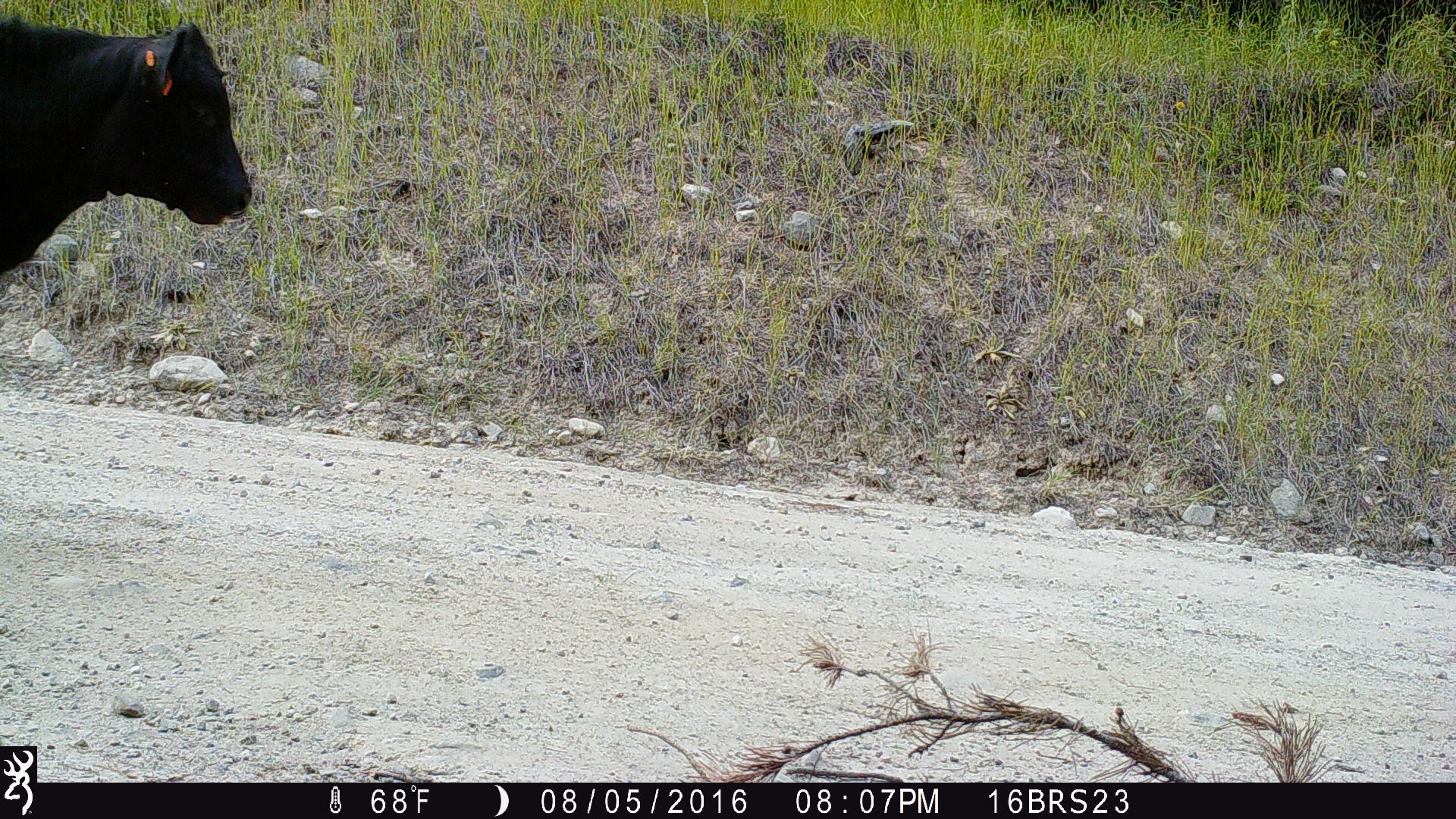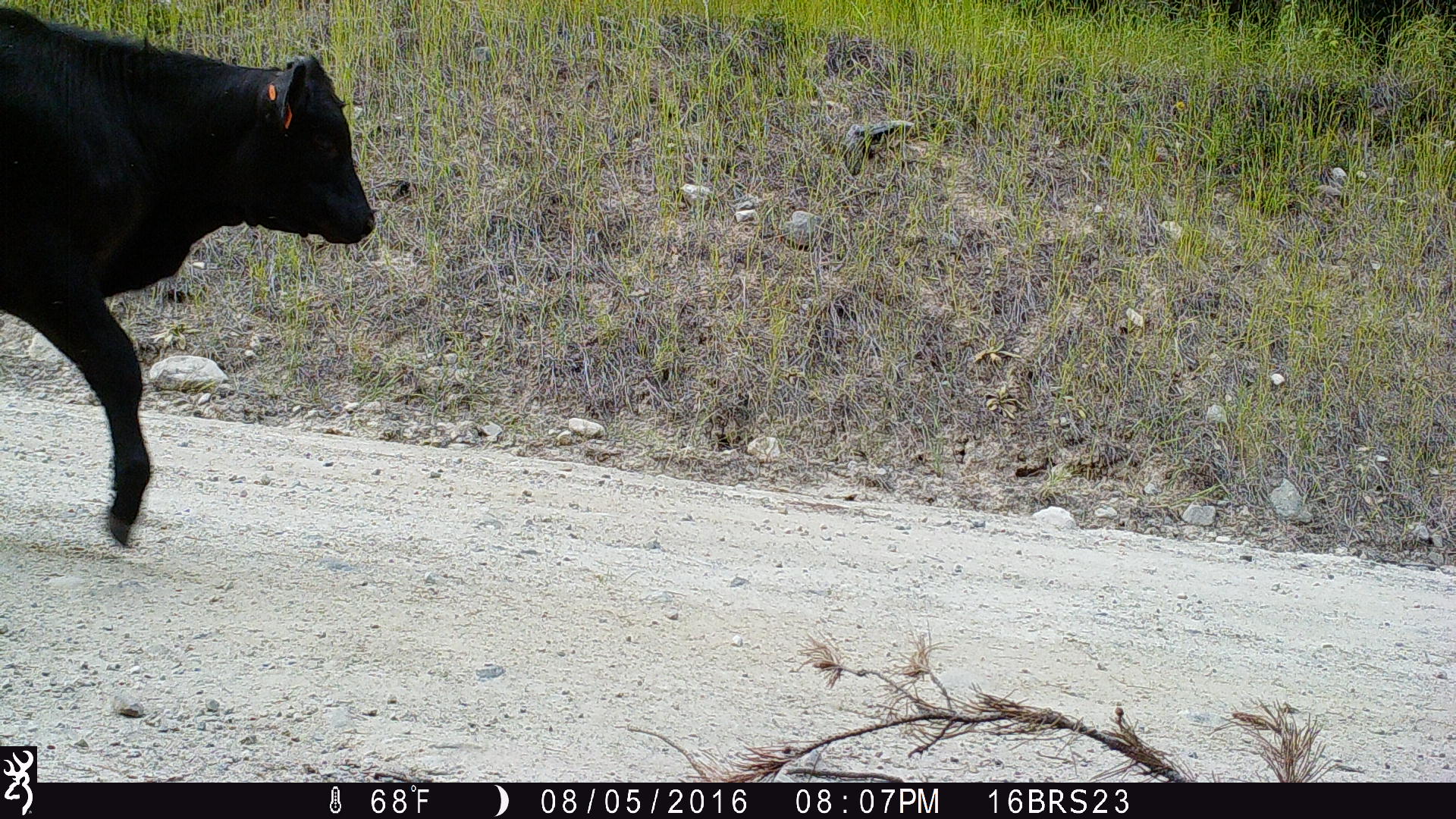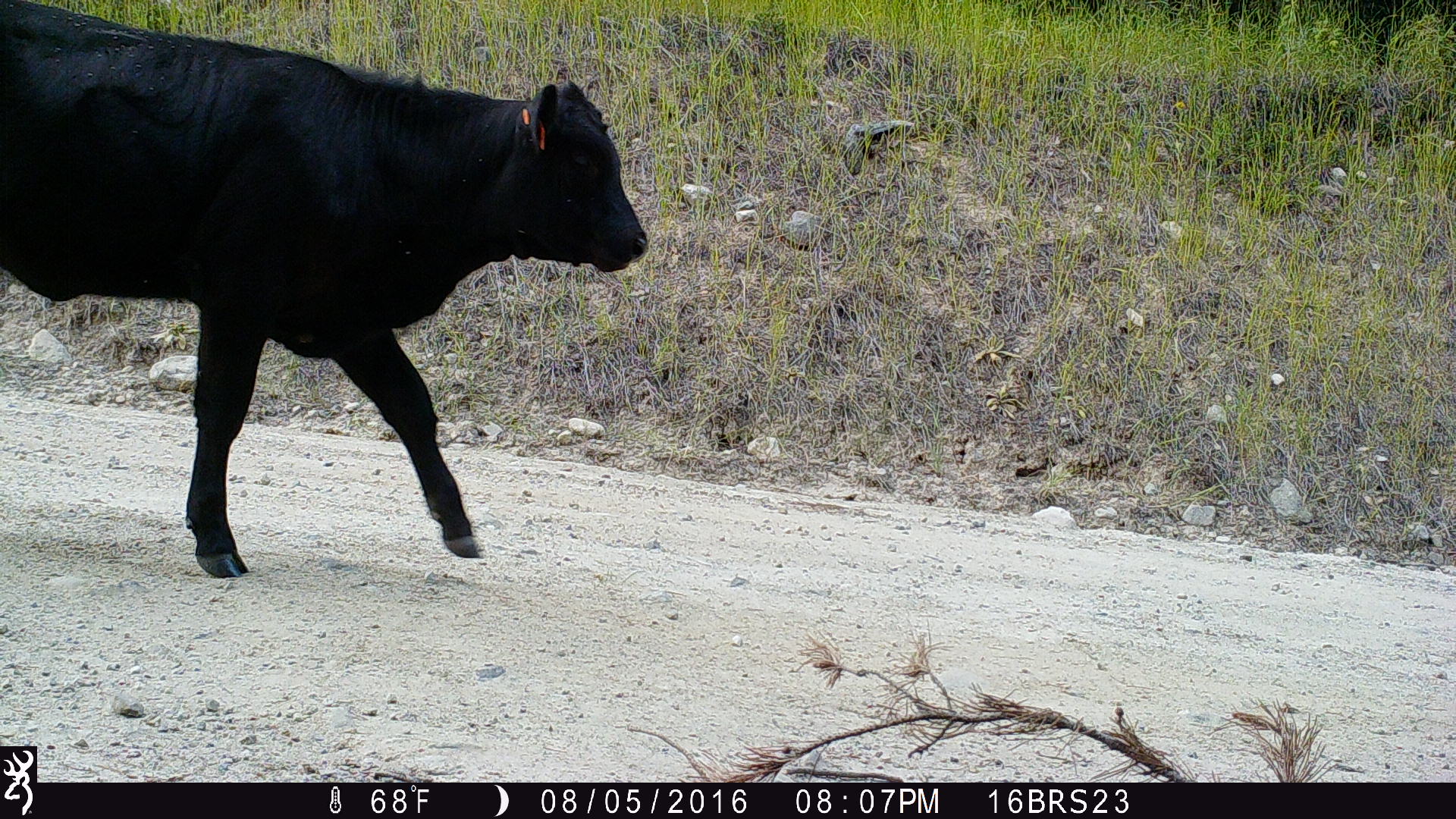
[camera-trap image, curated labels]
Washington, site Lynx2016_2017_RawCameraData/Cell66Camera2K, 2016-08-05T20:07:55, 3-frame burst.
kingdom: Animalia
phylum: Chordata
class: Mammalia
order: Artiodactyla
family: Bovidae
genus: Bos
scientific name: Bos taurus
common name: domestic cattle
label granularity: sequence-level